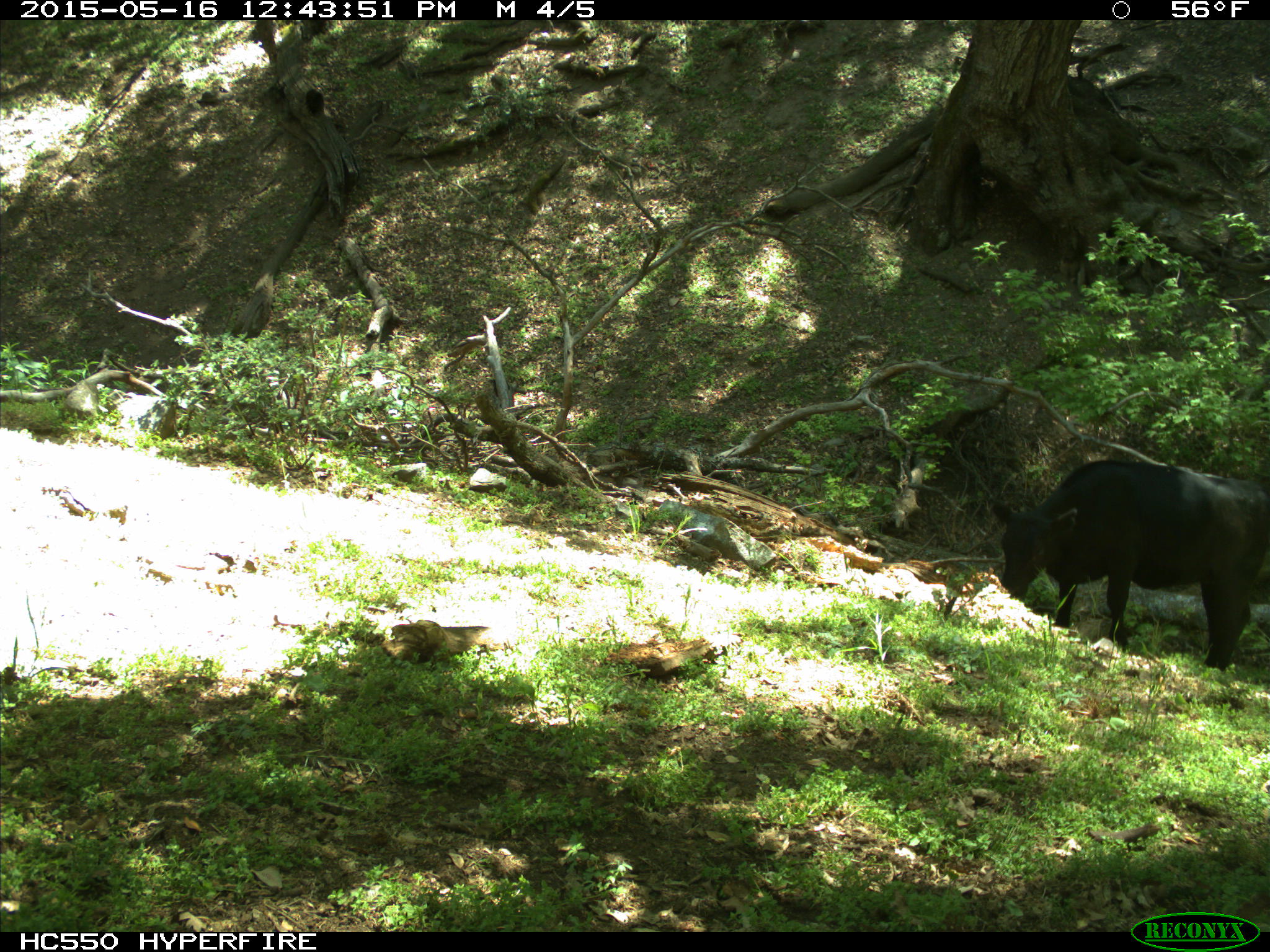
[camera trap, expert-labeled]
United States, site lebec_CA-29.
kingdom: Animalia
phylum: Chordata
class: Mammalia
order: Artiodactyla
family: Bovidae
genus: Bos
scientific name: Bos taurus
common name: domestic cow